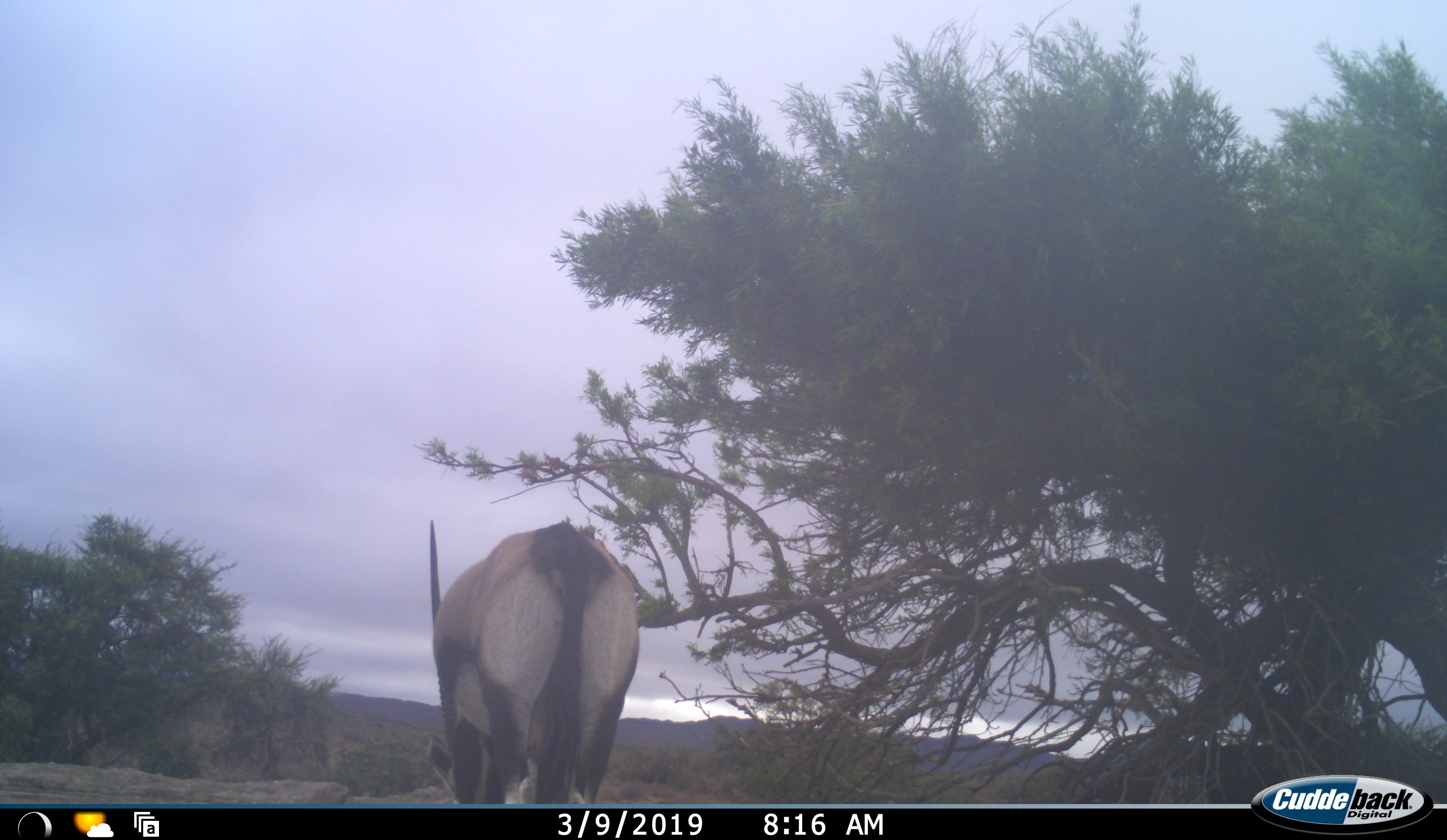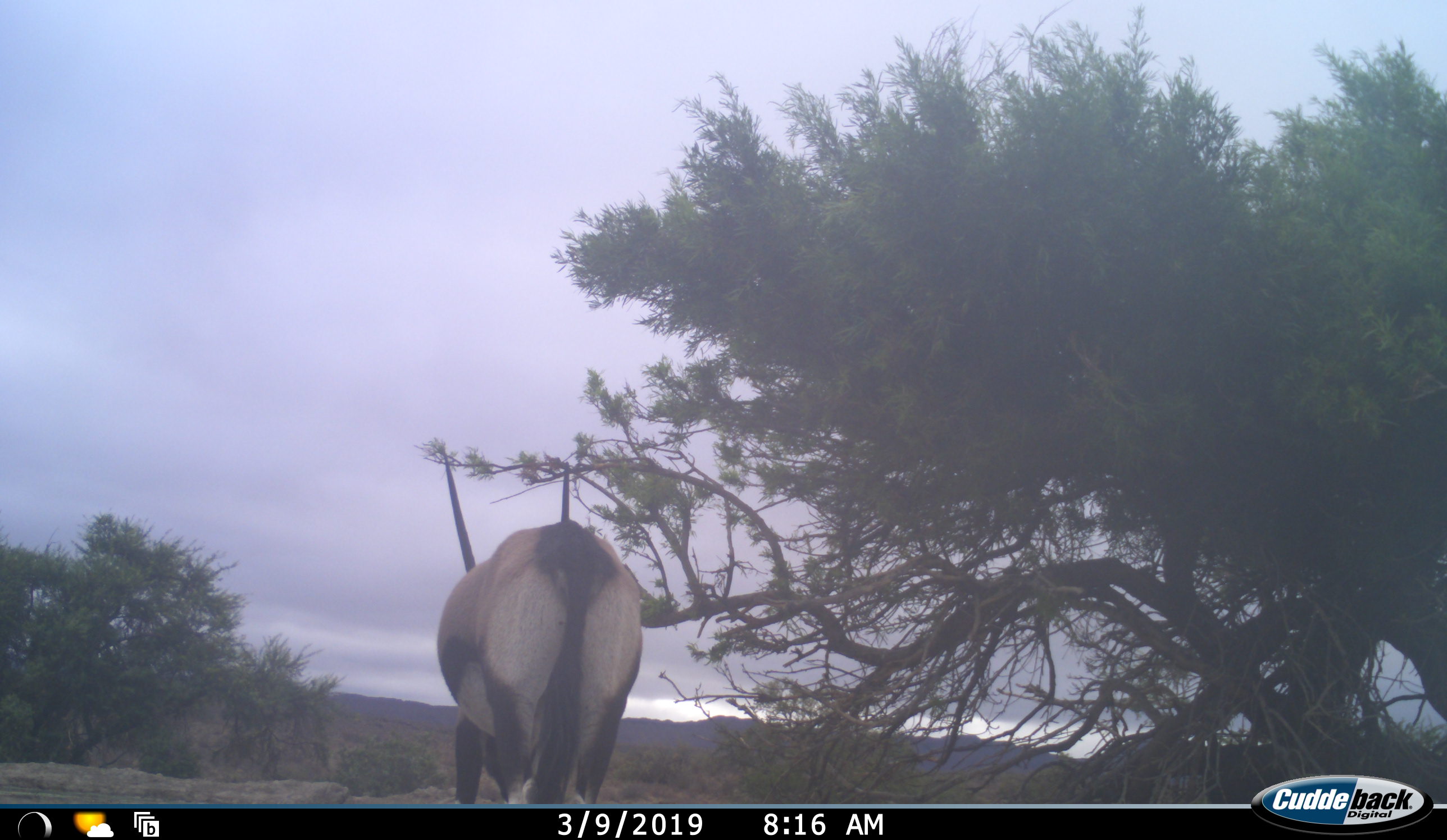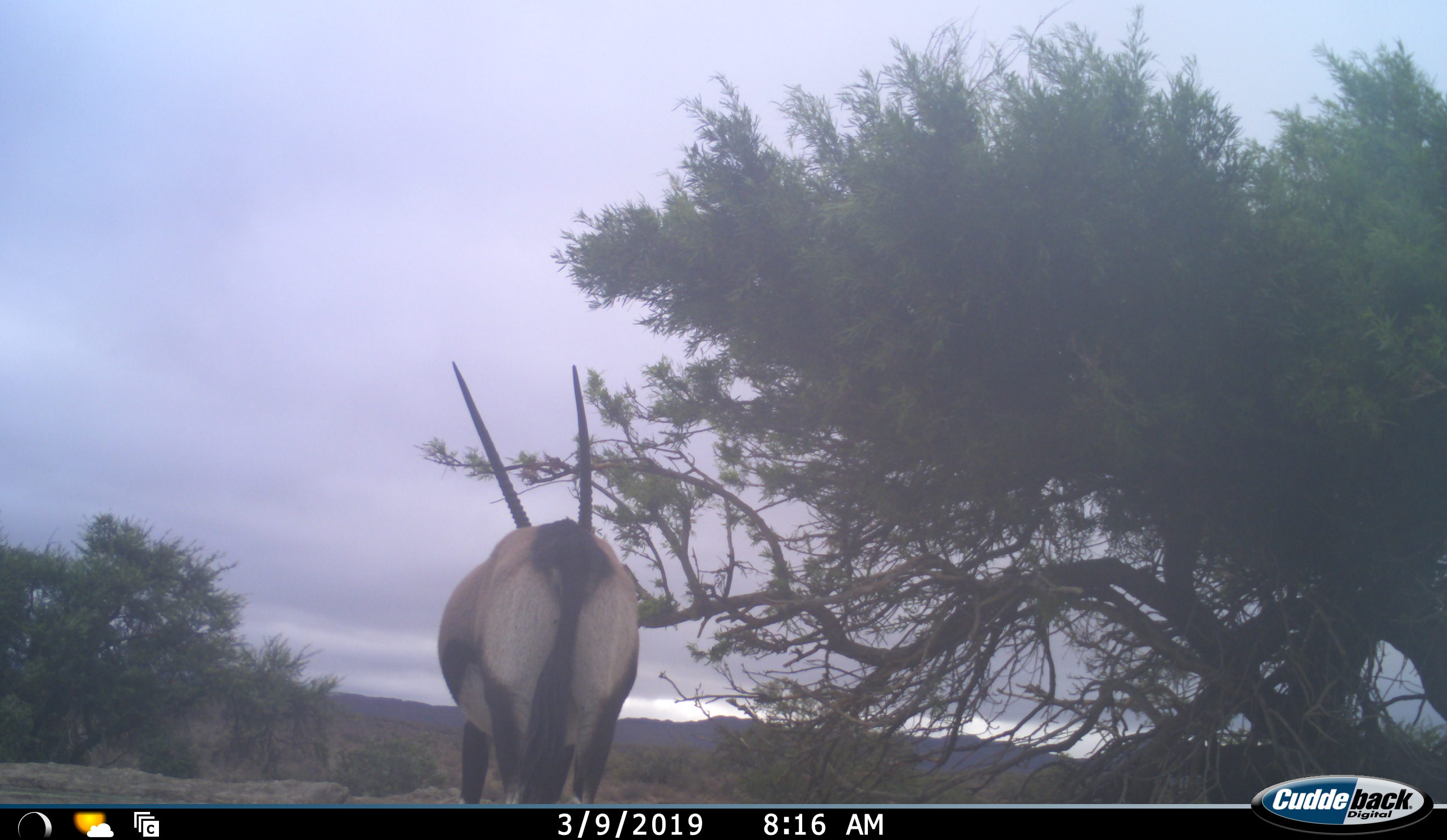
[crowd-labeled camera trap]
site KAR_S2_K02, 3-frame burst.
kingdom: Animalia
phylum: Chordata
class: Mammalia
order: Artiodactyla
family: Bovidae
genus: Oryx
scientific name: Oryx gazella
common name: gemsbok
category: oryx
Oryx (gemsbok) (Oryx gazella), count 1. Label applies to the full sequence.